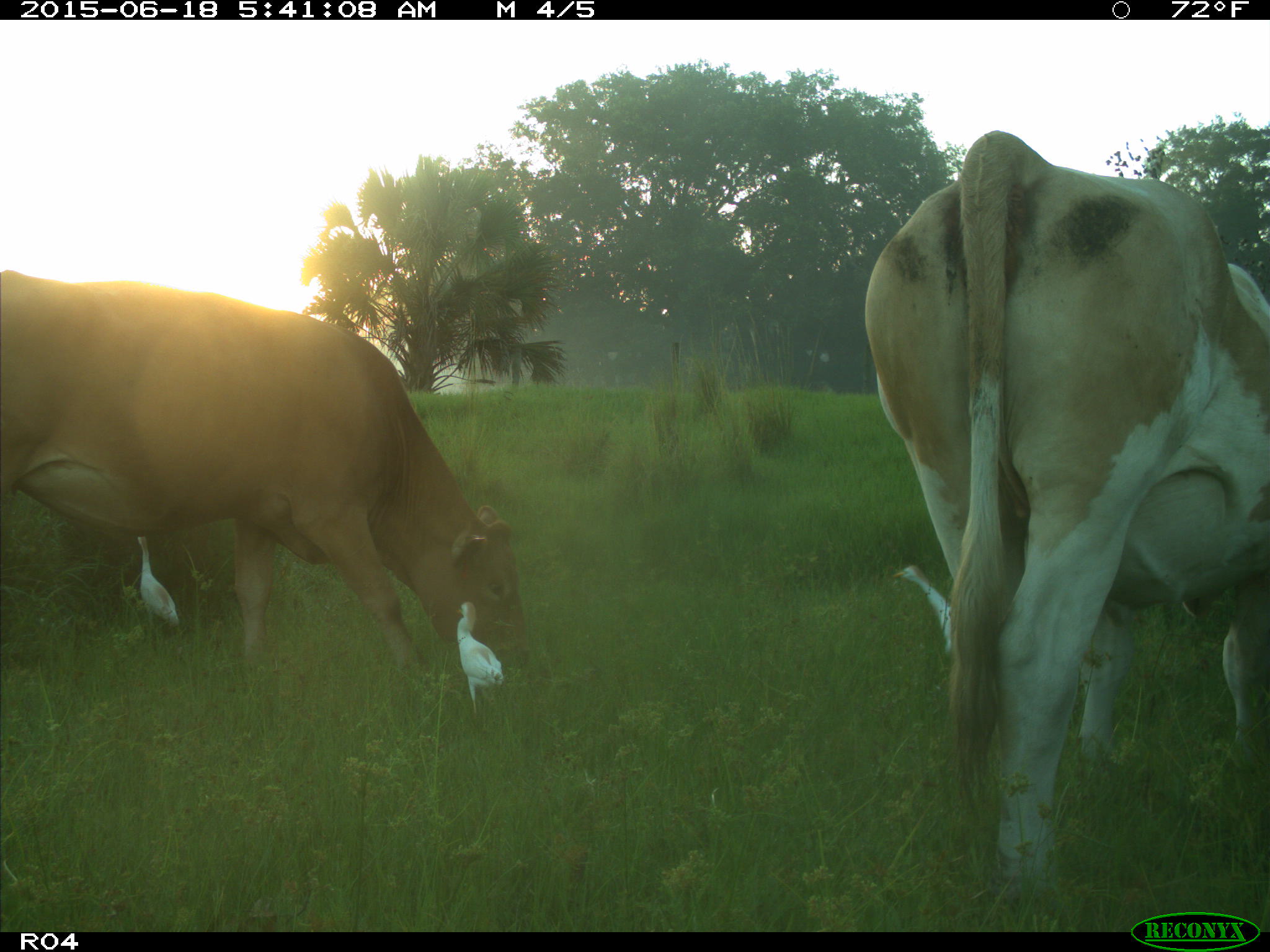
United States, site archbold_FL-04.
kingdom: Animalia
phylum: Chordata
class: Mammalia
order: Artiodactyla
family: Bovidae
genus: Bos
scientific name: Bos taurus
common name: domestic cow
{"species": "Bos taurus (domestic cow)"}